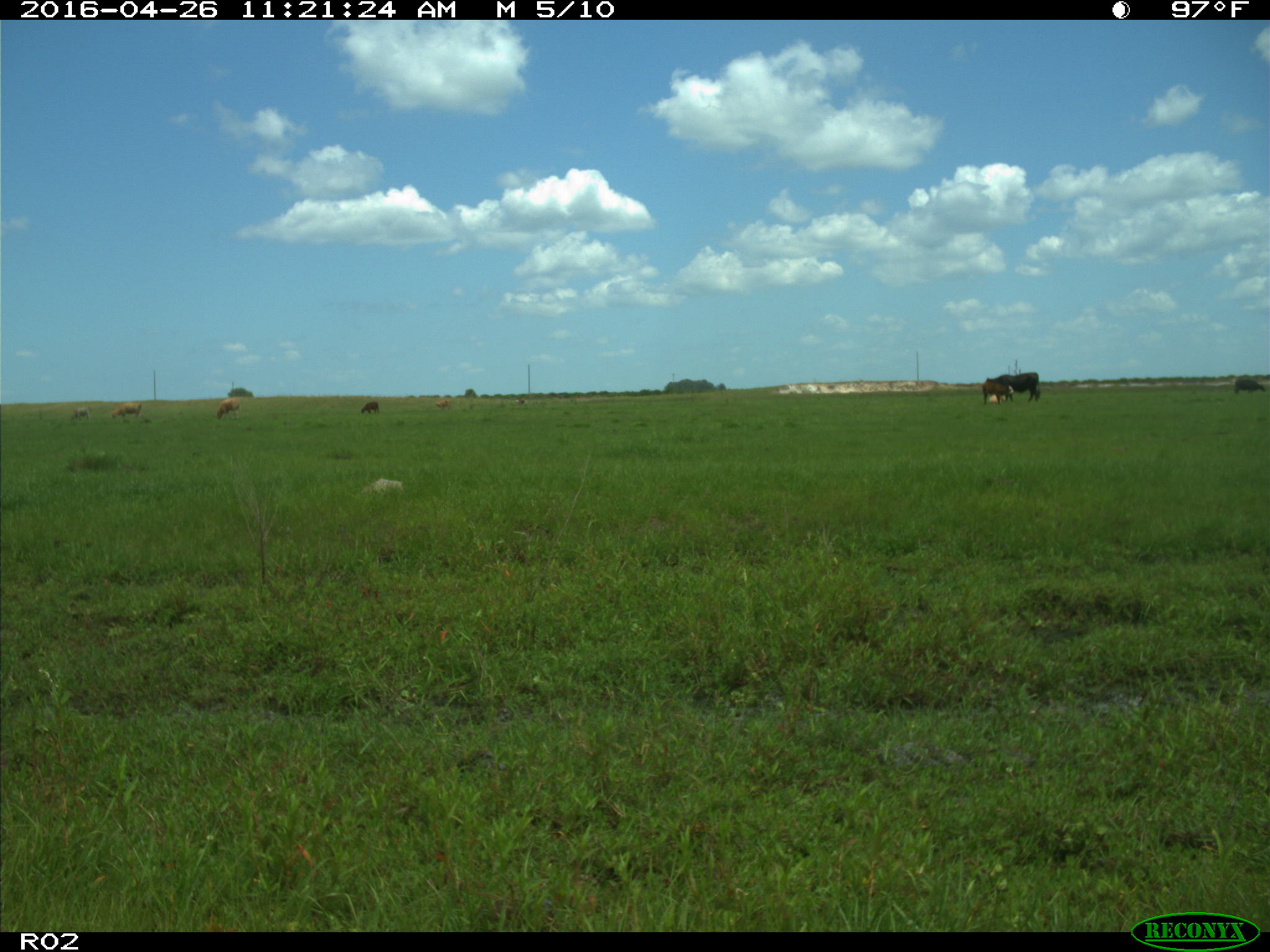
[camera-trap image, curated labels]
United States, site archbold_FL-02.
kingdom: Animalia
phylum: Chordata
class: Mammalia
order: Artiodactyla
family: Bovidae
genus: Bos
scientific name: Bos taurus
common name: domestic cow